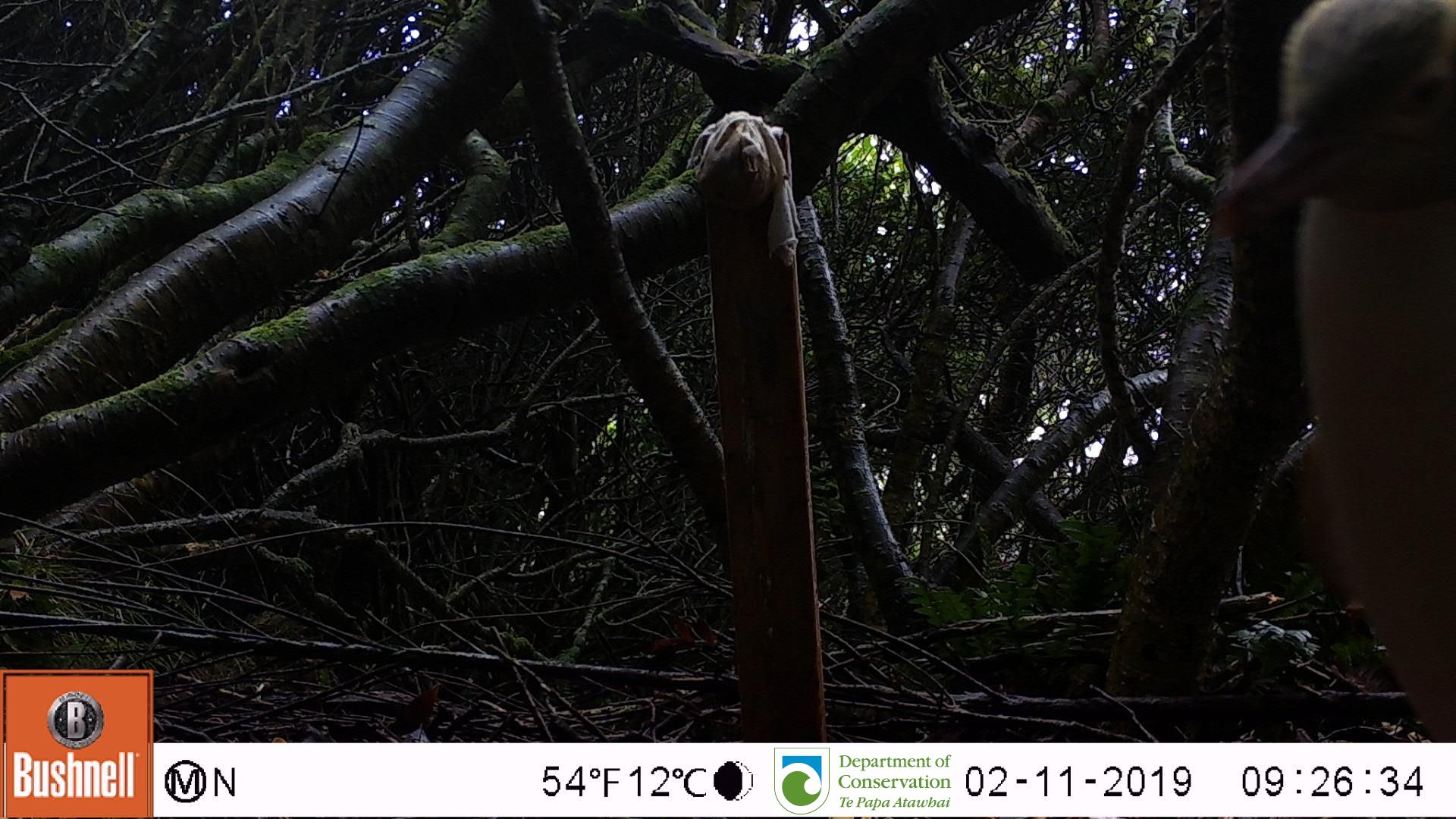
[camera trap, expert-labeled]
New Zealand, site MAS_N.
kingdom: Animalia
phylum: Chordata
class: Aves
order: Sphenisciformes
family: Spheniscidae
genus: Megadyptes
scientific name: Megadyptes antipodes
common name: yellow-eyed penguin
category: yellow eyed penguin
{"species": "yellow eyed penguin (yellow-eyed penguin) (Megadyptes antipodes)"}